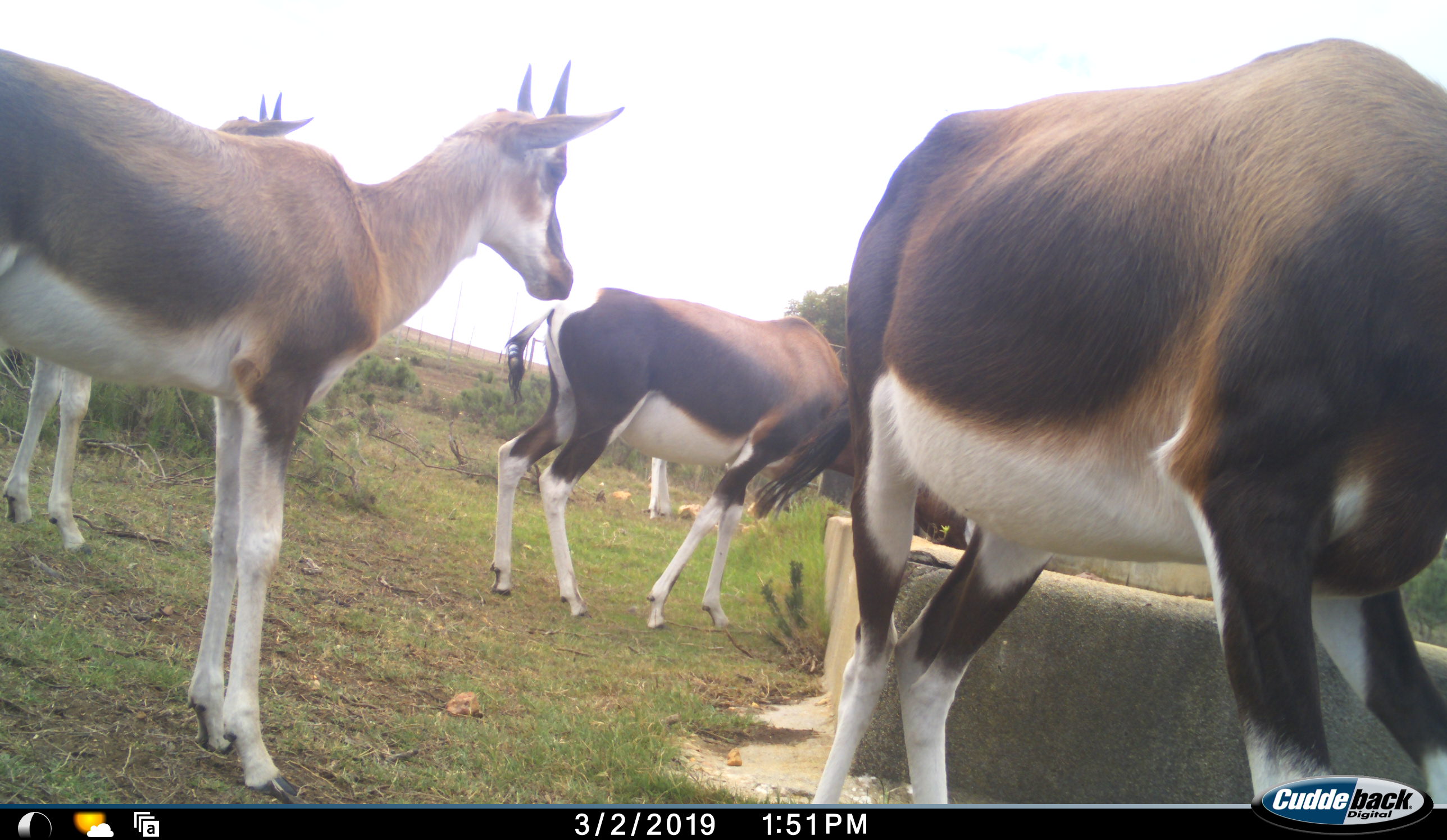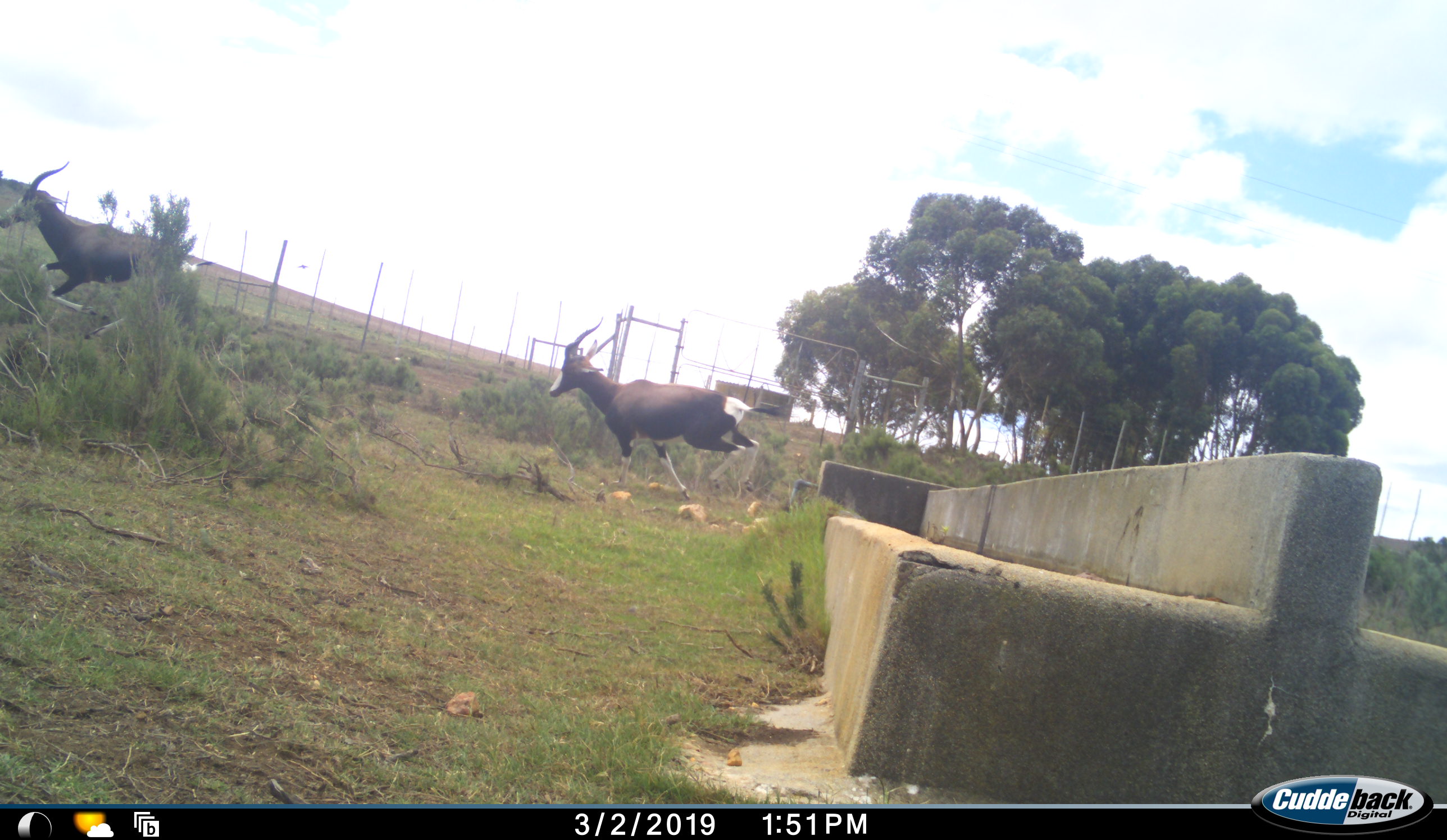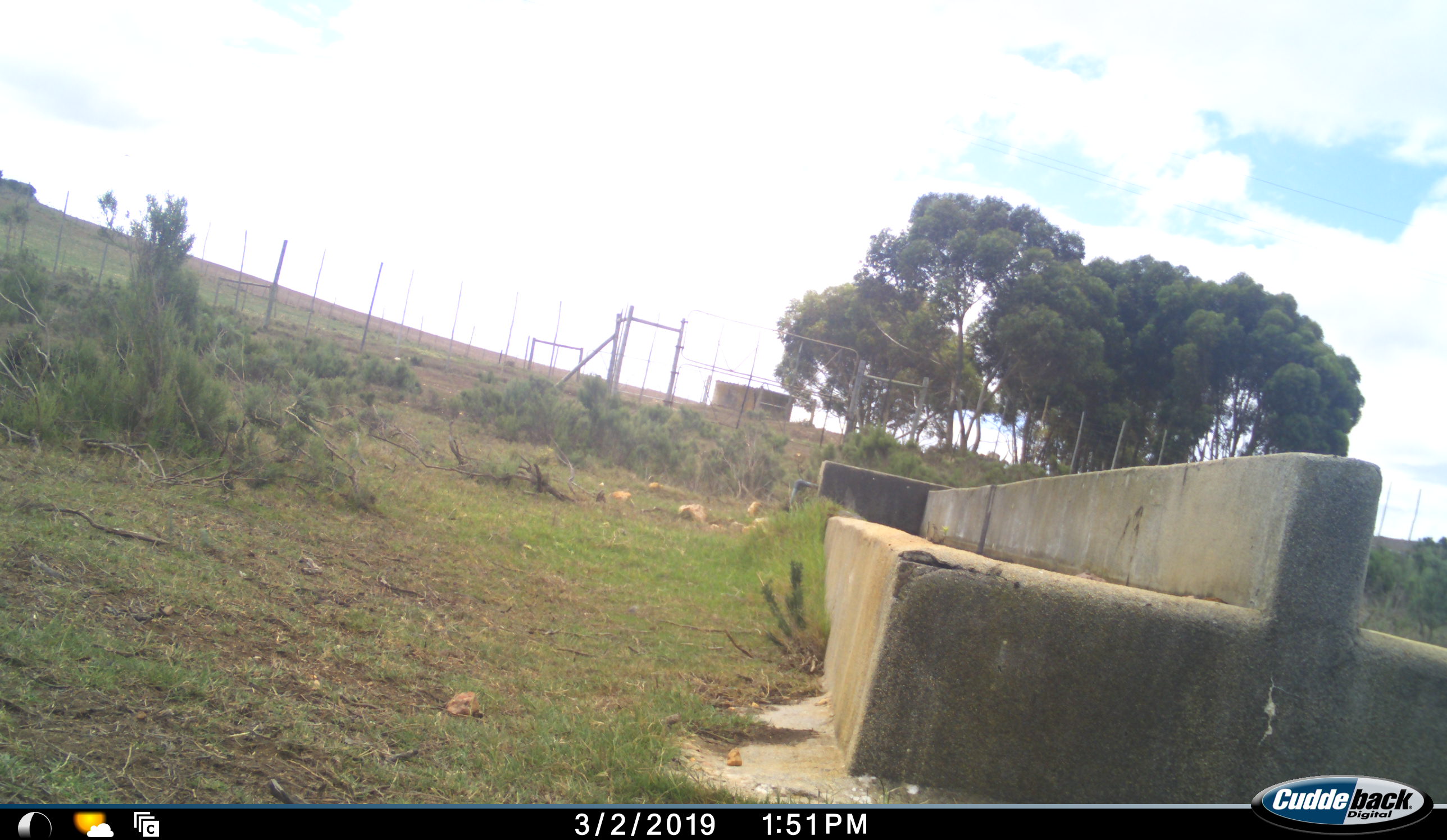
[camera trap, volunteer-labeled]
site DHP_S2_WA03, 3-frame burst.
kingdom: Animalia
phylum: Chordata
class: Mammalia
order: Artiodactyla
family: Bovidae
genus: Damaliscus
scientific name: Damaliscus pygargus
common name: bontebok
Bontebok (Damaliscus pygargus), count 5. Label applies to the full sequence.